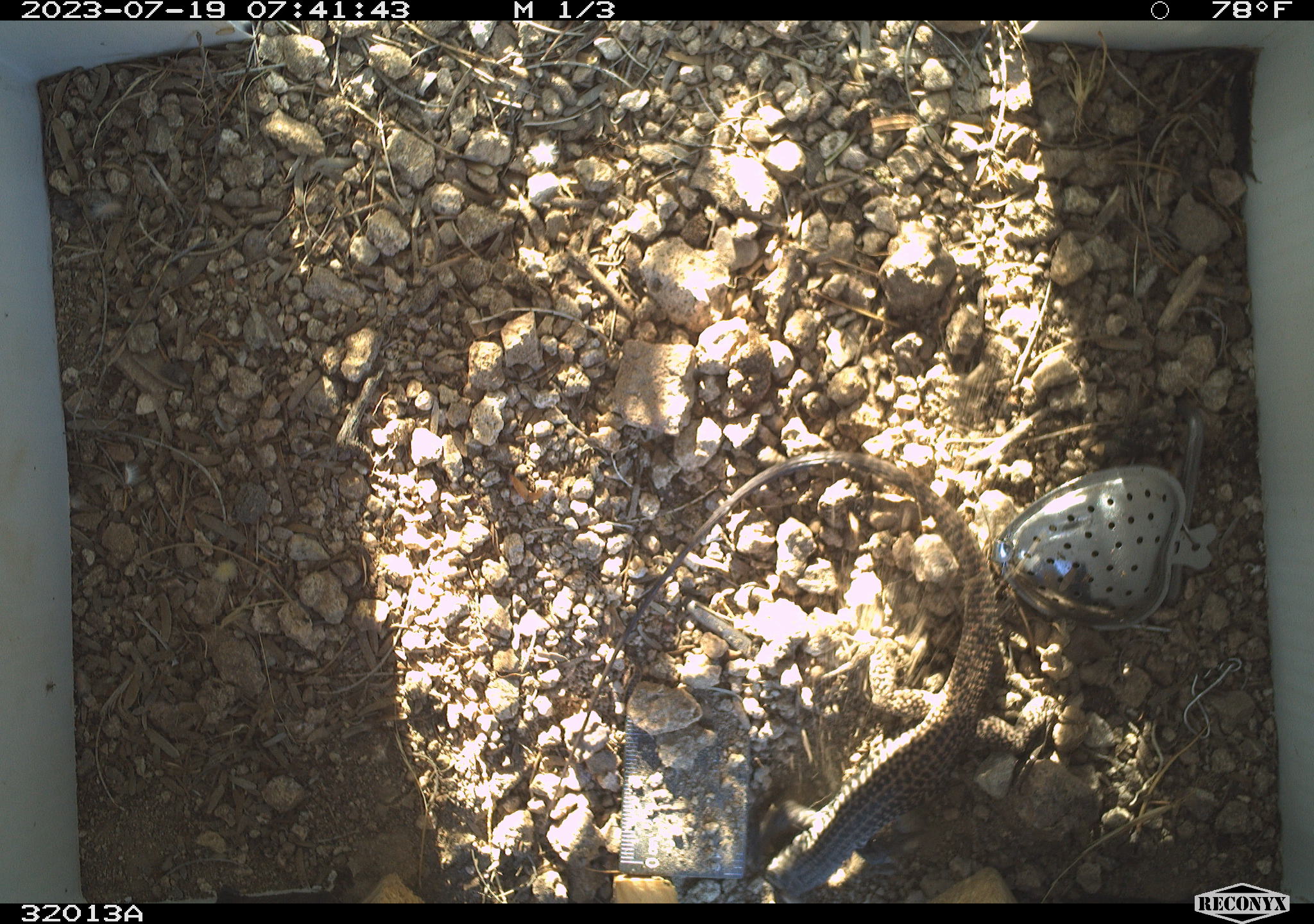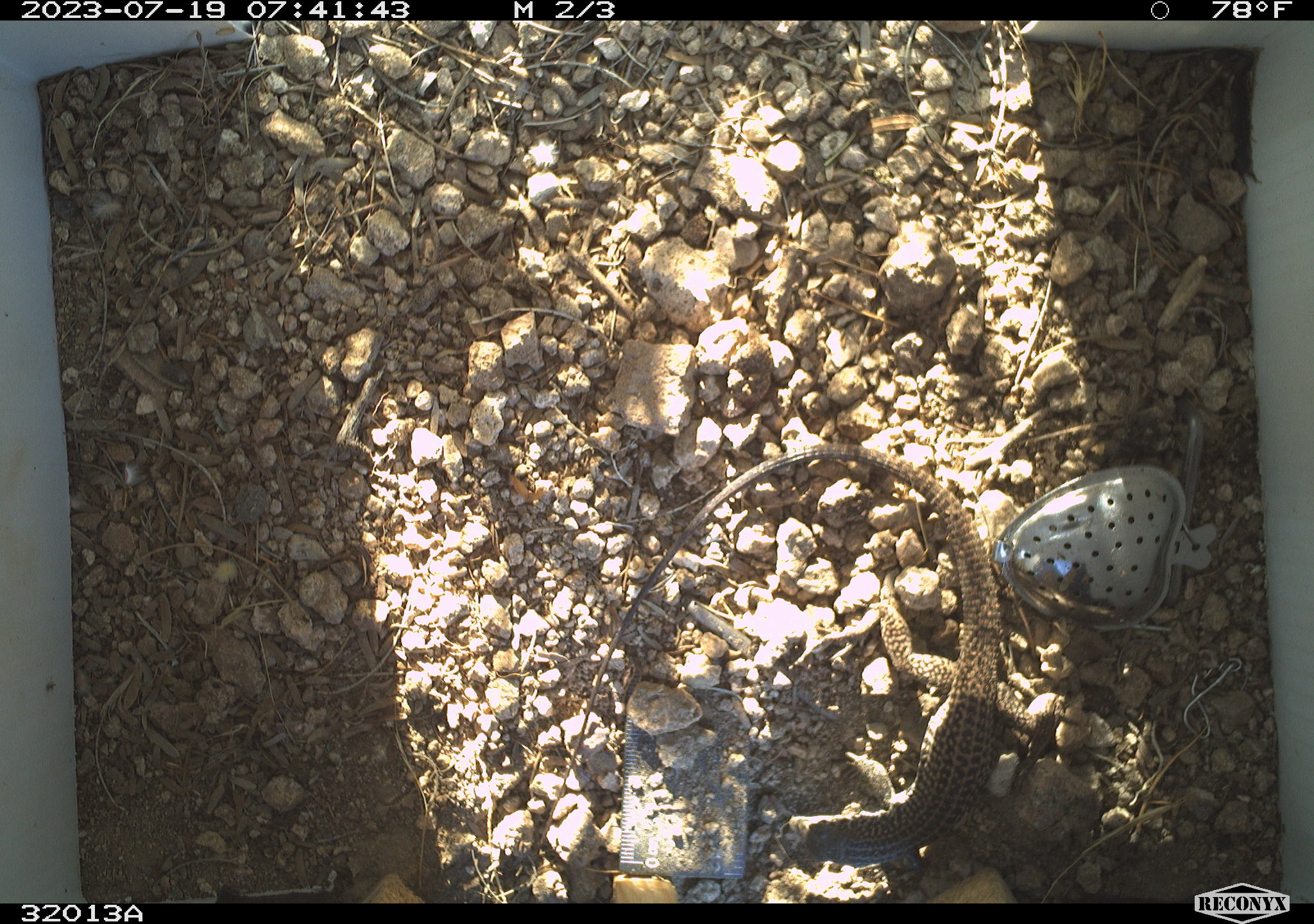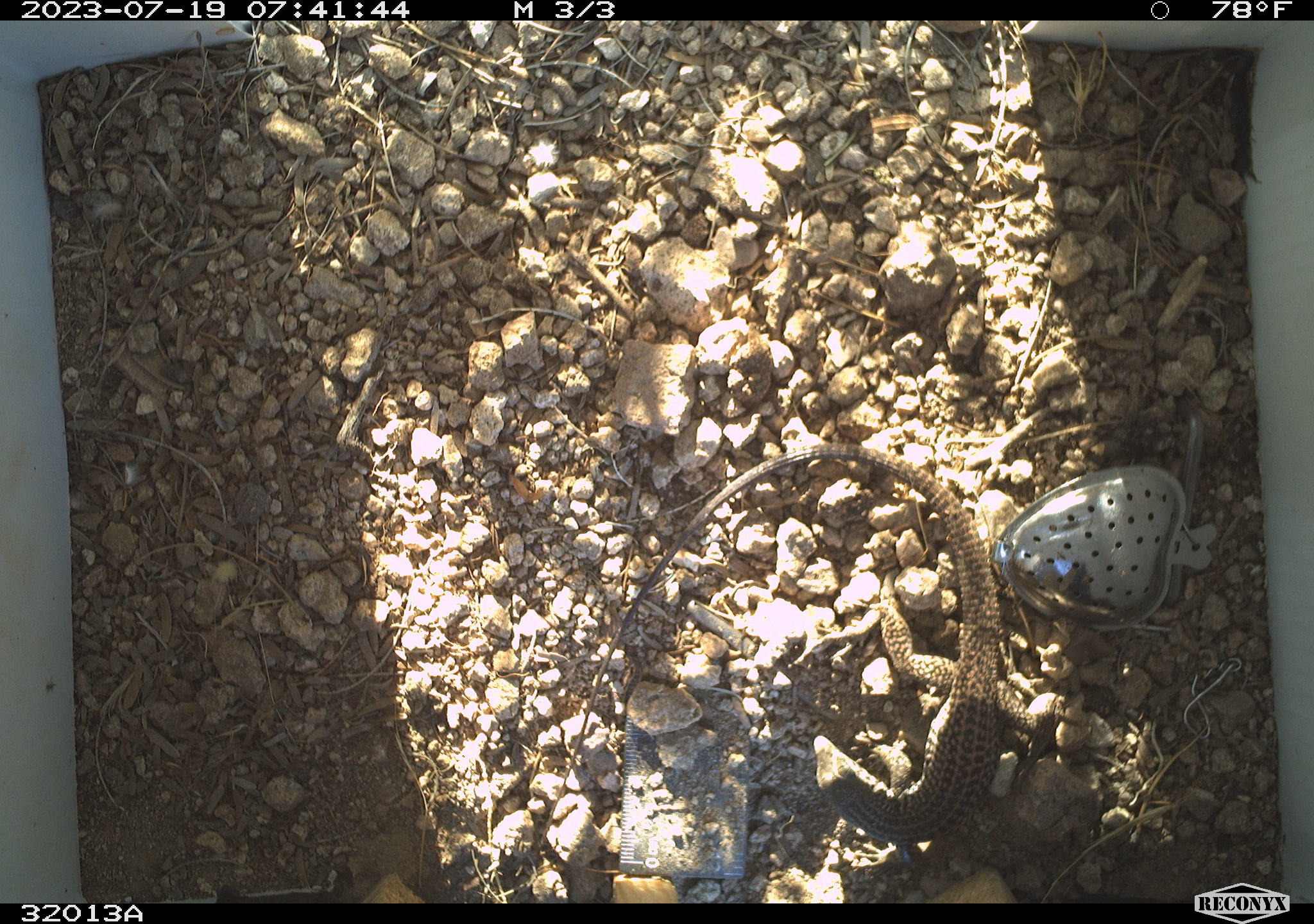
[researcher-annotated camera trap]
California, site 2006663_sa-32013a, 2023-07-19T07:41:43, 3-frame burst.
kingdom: Animalia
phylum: Chordata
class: Reptilia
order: Squamata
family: Teiidae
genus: Aspidoscelis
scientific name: Aspidoscelis tigris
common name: western whiptail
Western whiptail (Aspidoscelis tigris).